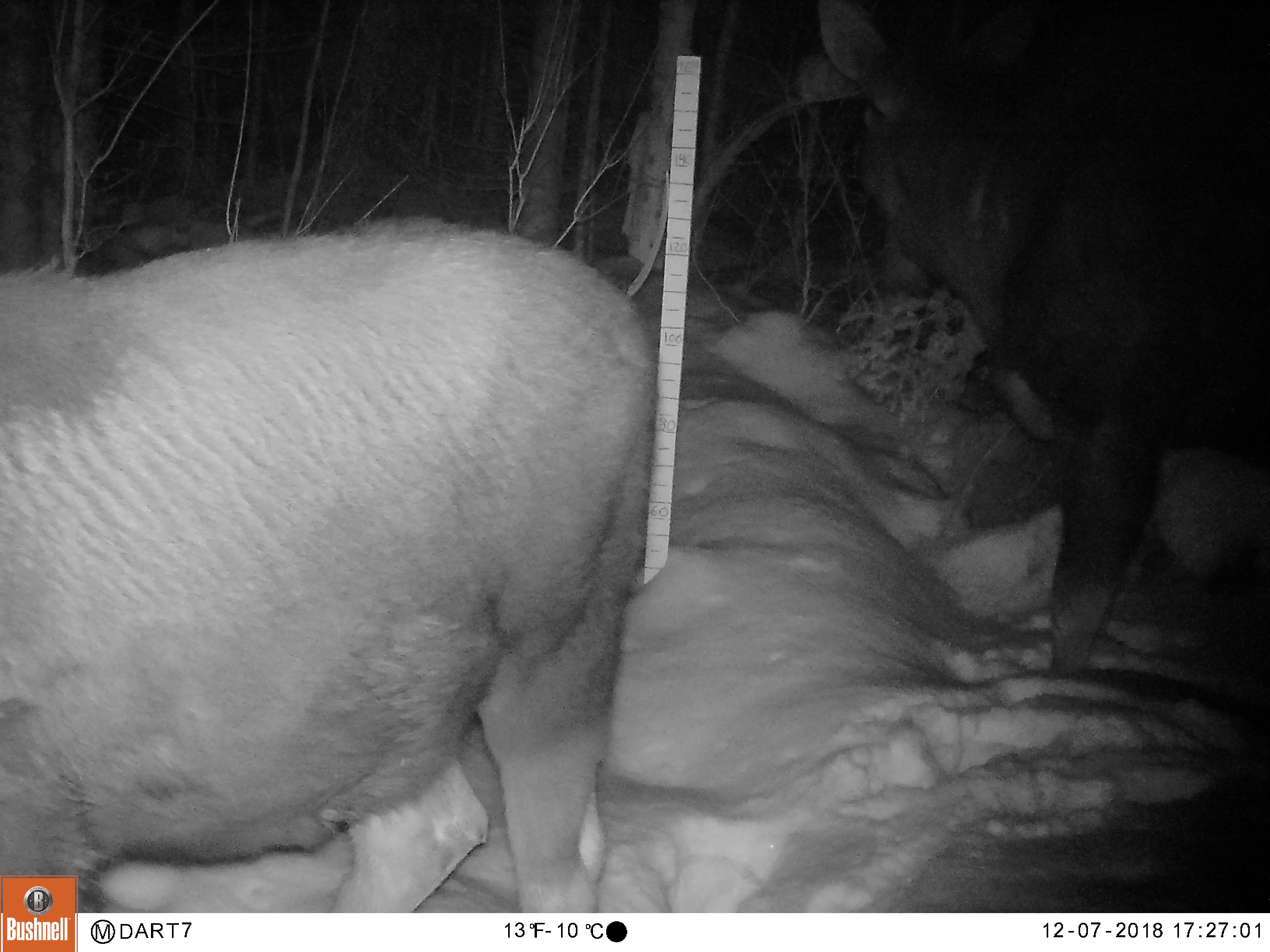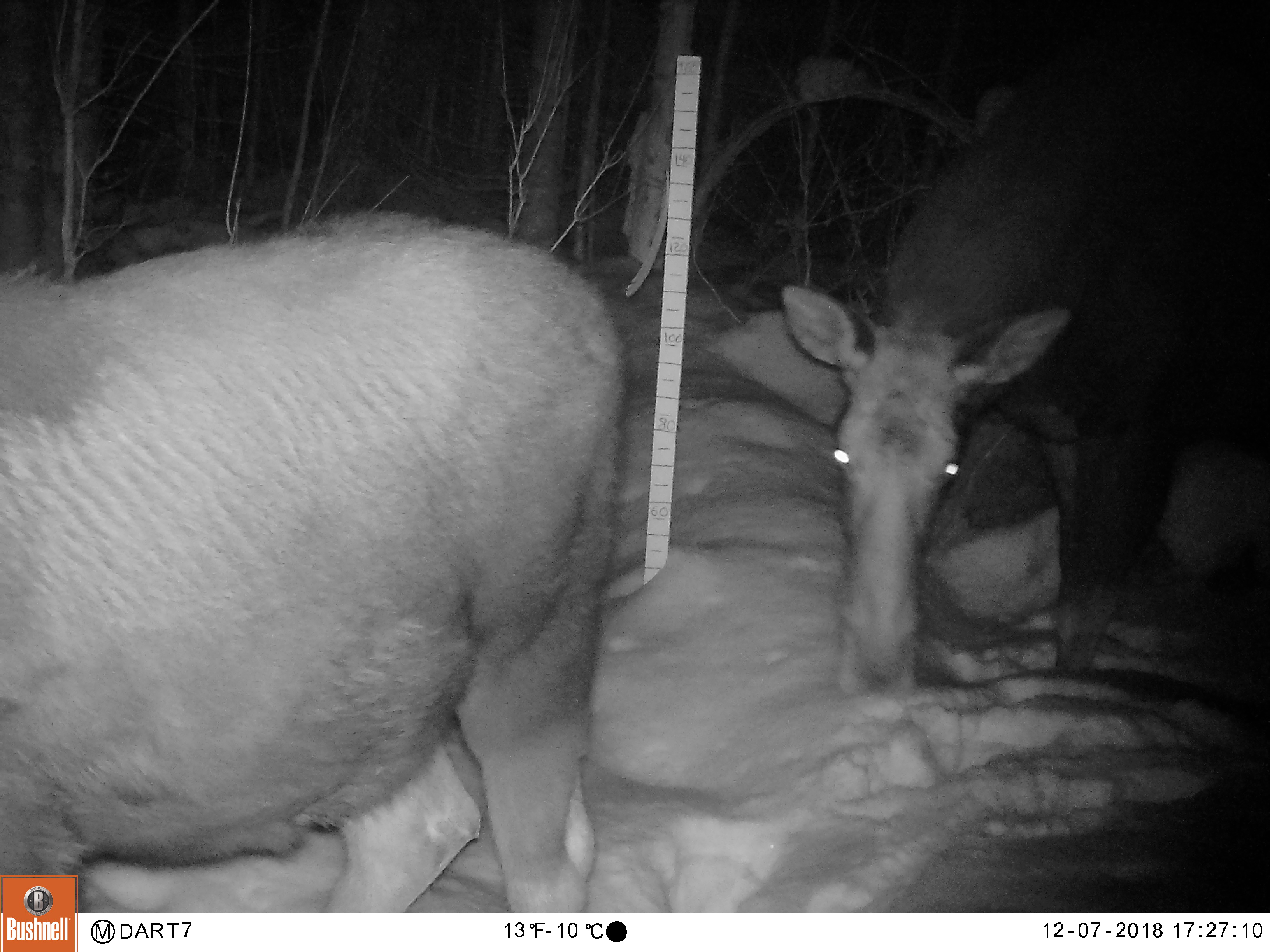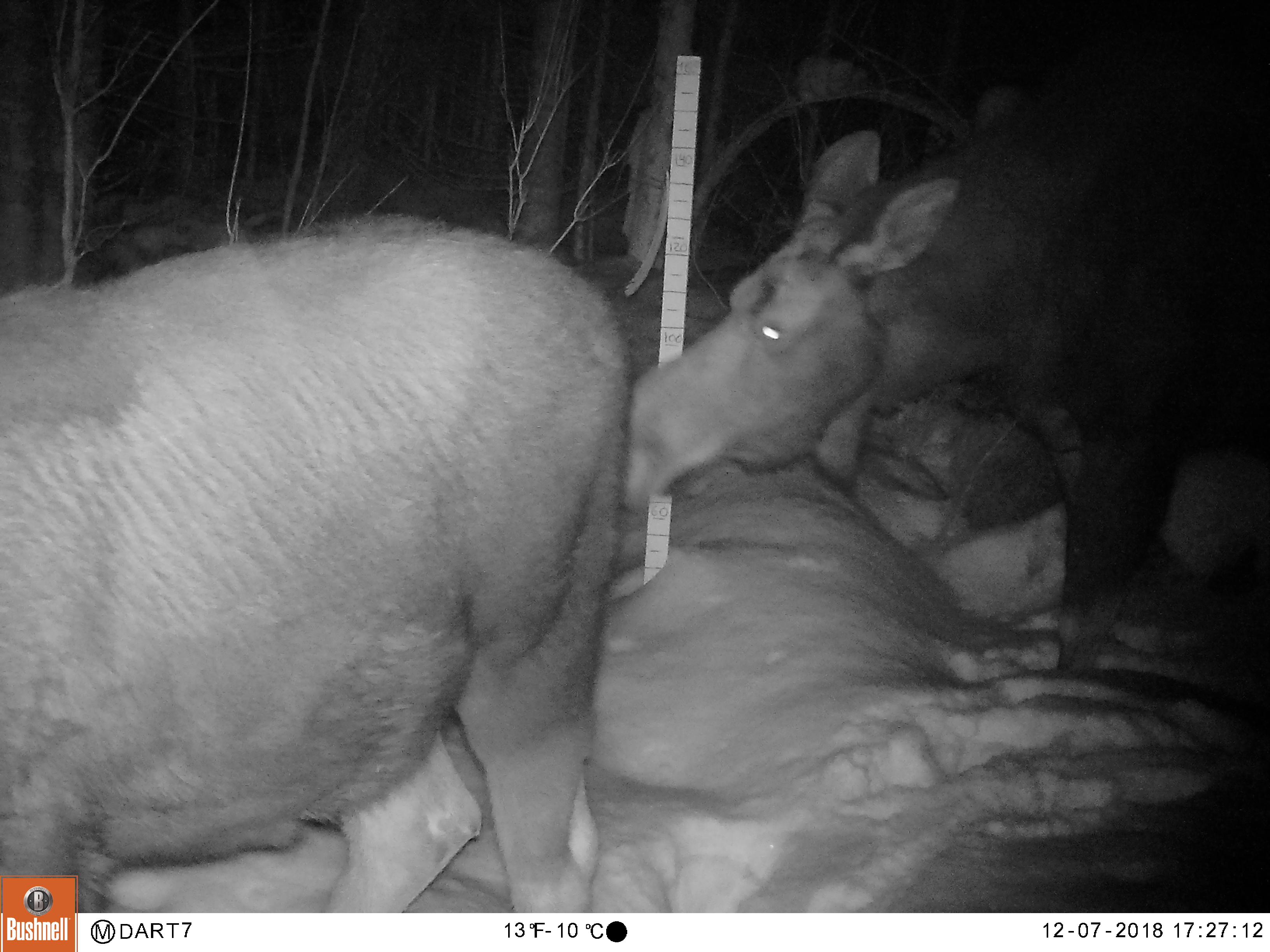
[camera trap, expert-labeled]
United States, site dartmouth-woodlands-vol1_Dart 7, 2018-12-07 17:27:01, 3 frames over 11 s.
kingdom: Animalia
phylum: Chordata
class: Mammalia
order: Artiodactyla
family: Cervidae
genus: Alces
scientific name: Alces alces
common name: moose